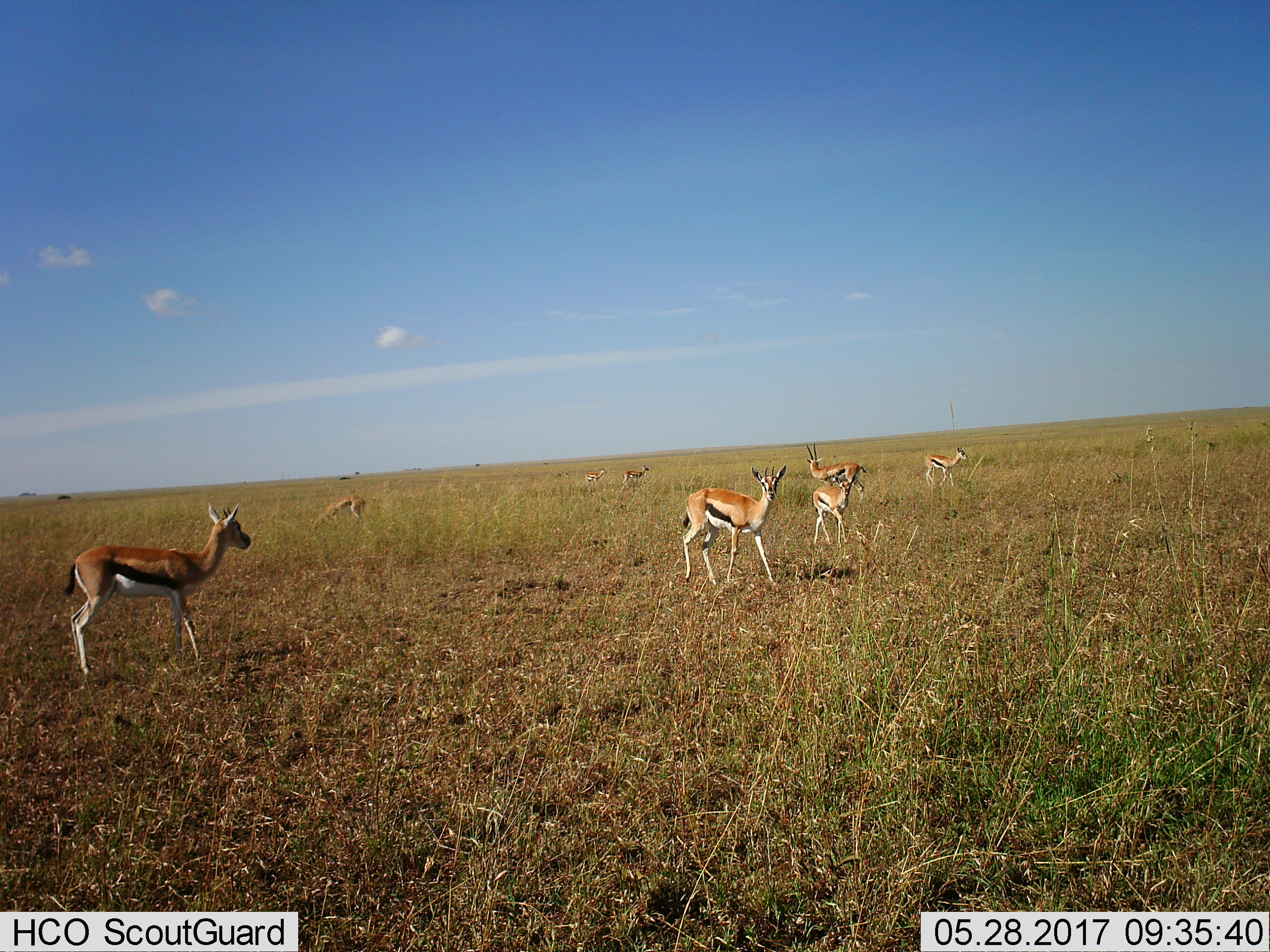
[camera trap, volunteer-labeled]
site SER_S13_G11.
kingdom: Animalia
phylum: Chordata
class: Mammalia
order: Artiodactyla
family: Bovidae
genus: Eudorcas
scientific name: Eudorcas thomsonii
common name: thomson's gazelle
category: gazellethomsons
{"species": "gazellethomsons (thomson's gazelle) (Eudorcas thomsonii)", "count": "8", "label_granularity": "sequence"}